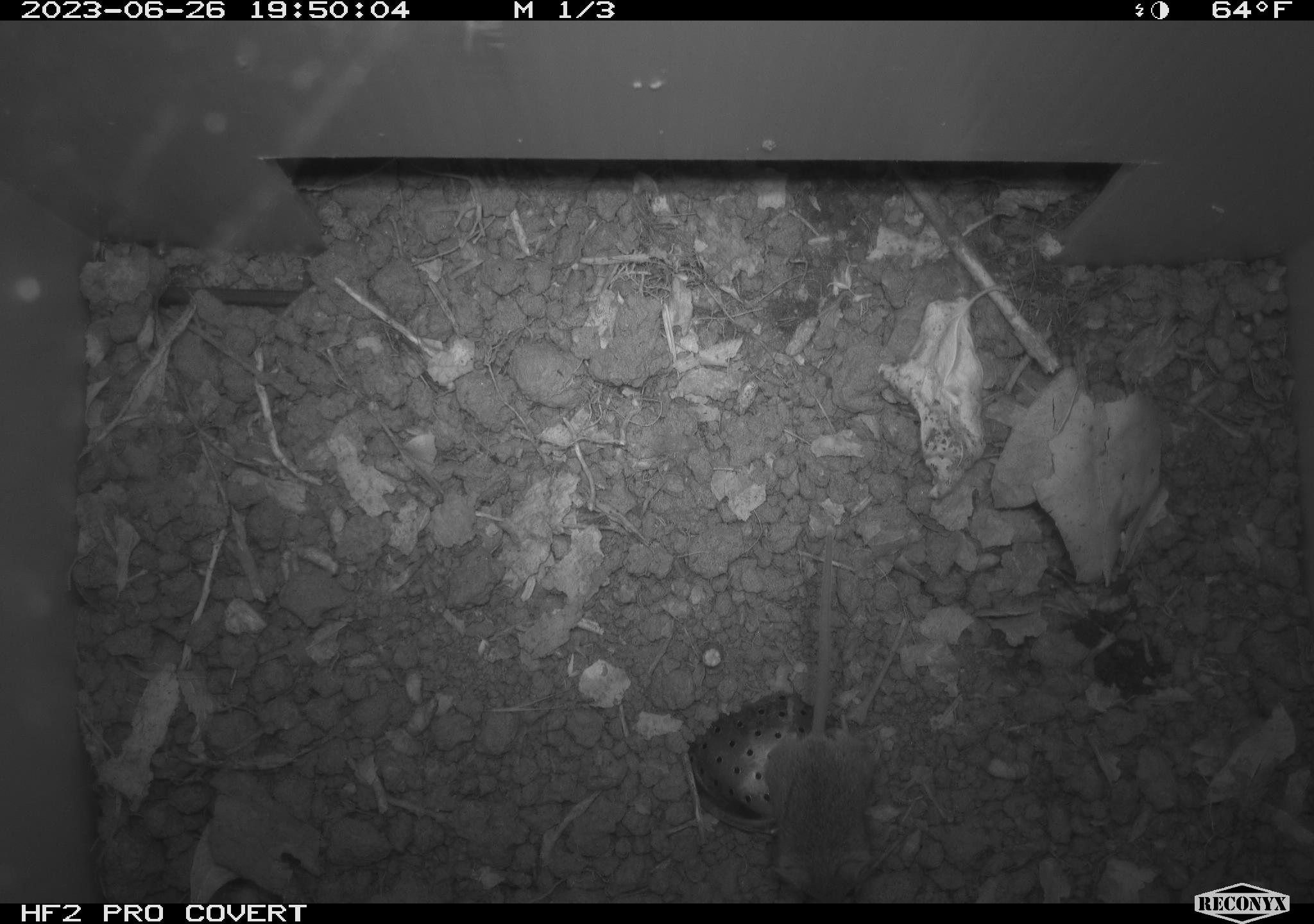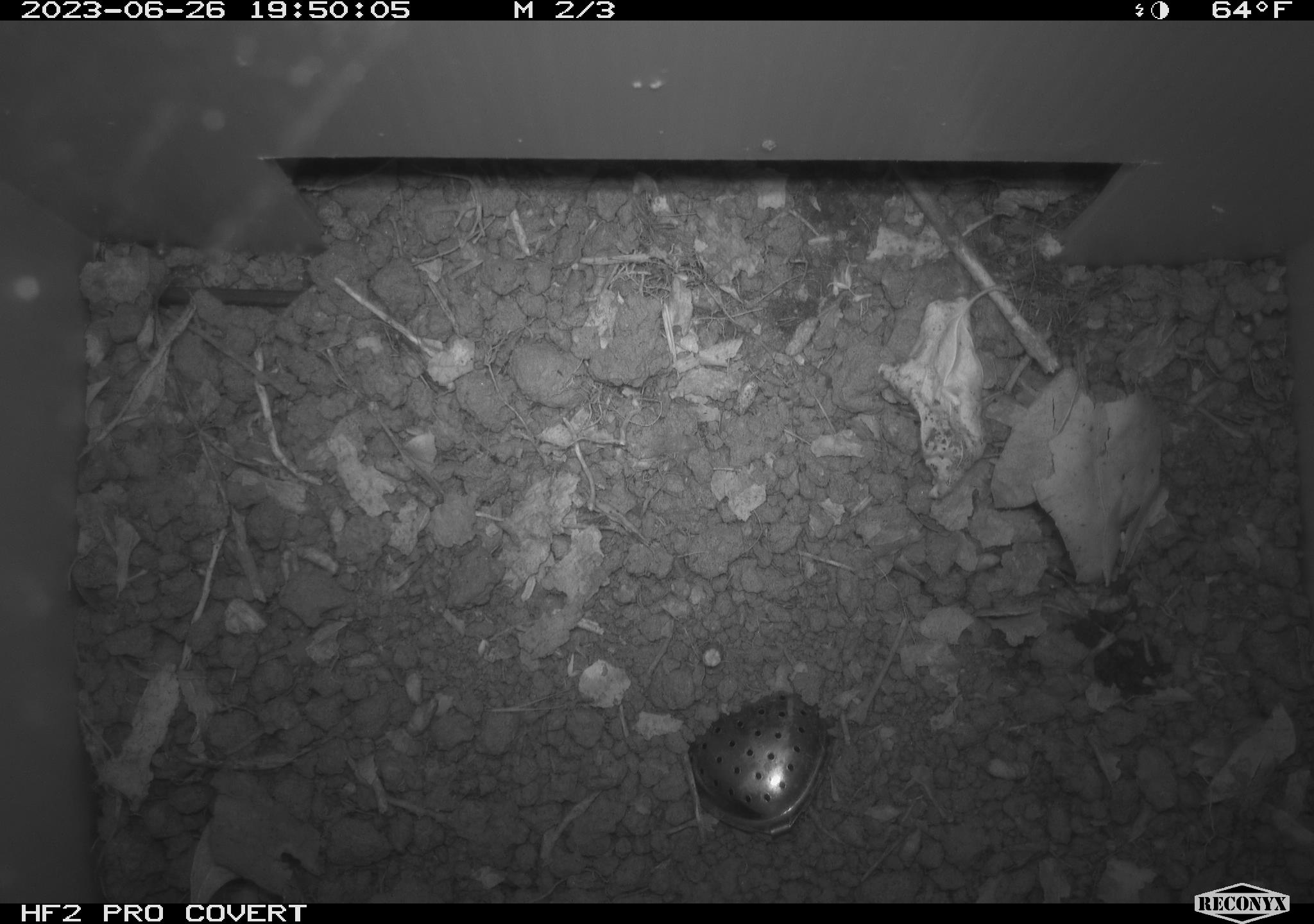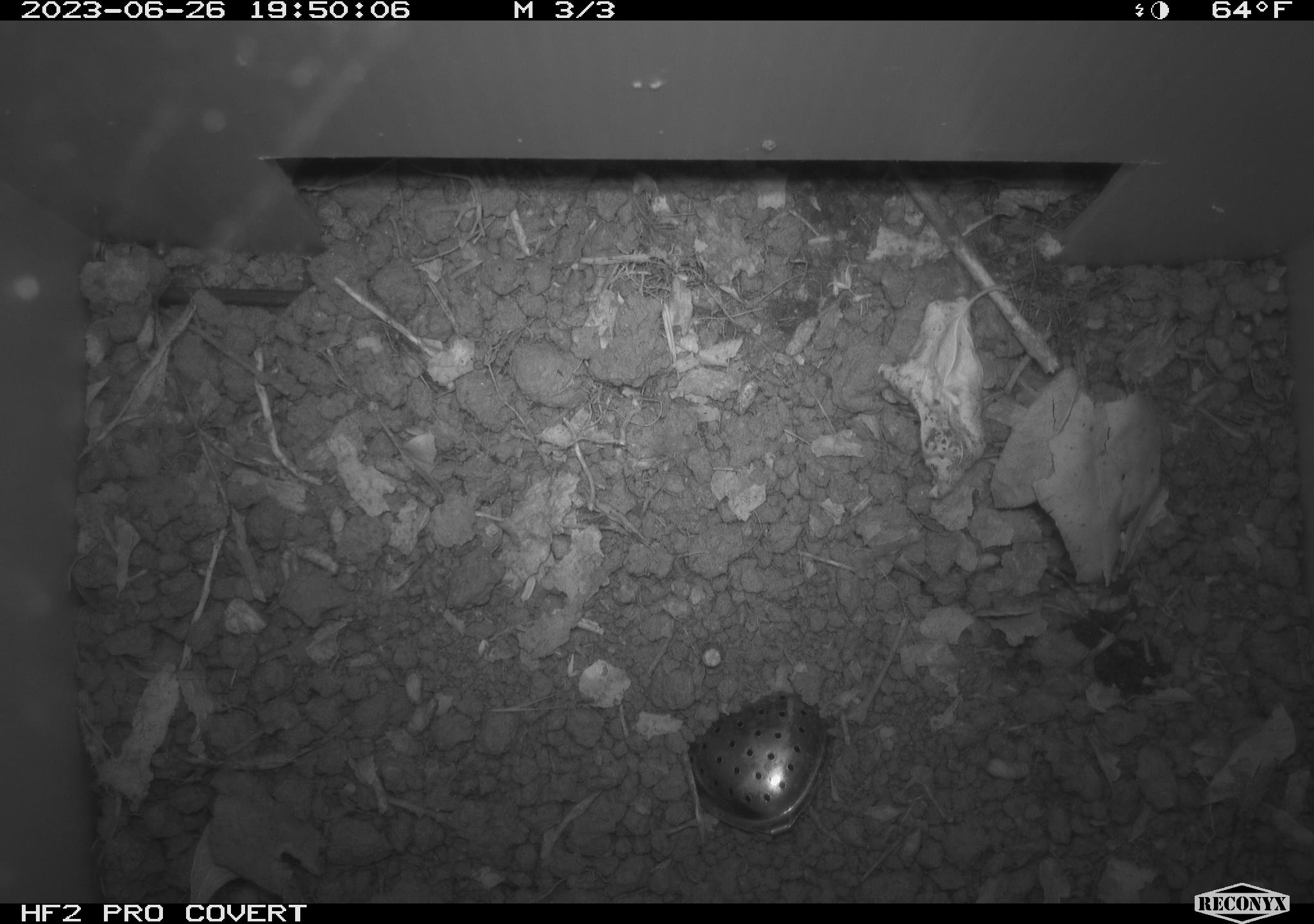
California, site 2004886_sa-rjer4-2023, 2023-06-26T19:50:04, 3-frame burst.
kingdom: Animalia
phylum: Chordata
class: Mammalia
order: Rodentia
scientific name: Rodentia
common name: mouse species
Mouse species (Rodentia).